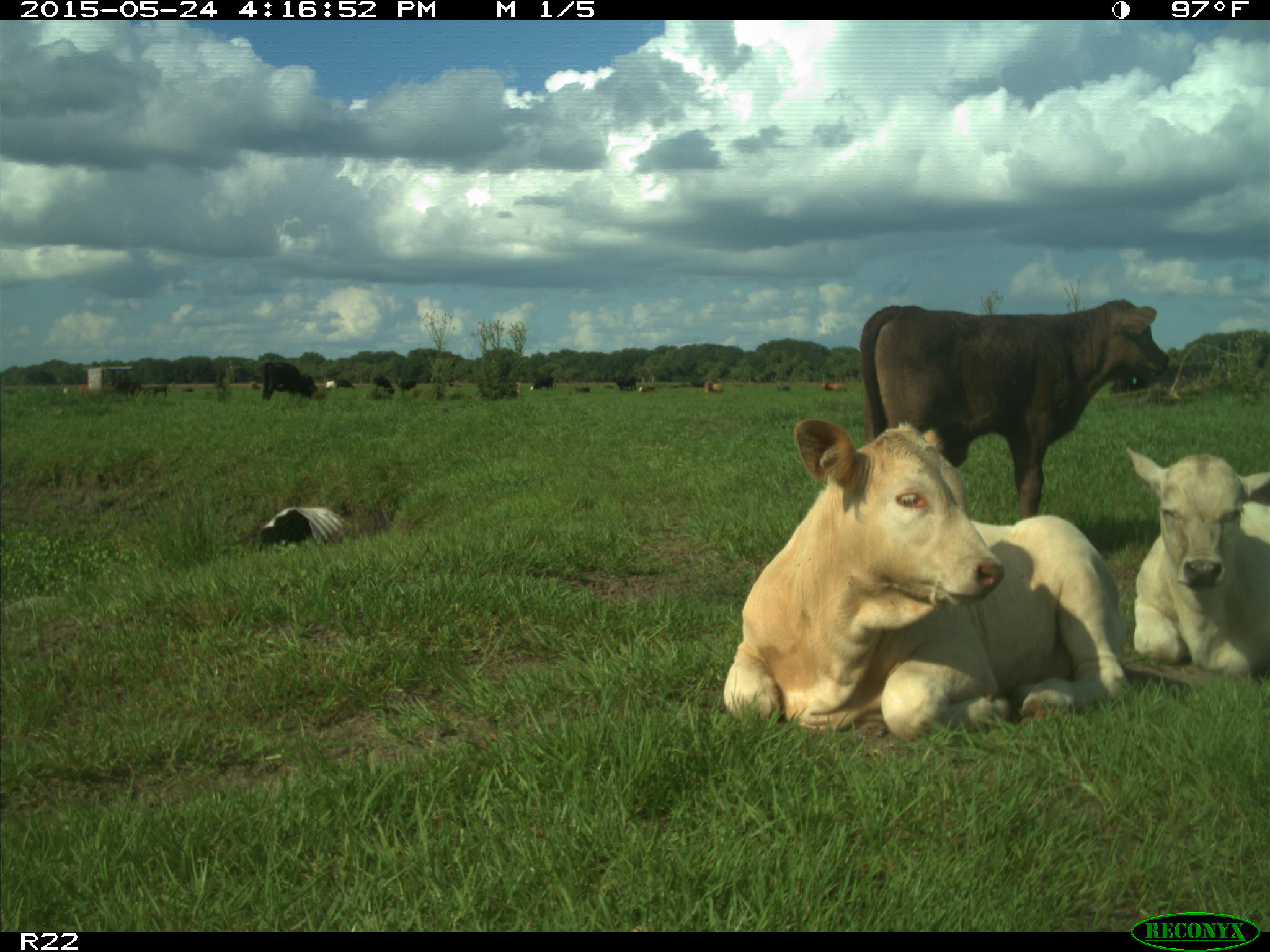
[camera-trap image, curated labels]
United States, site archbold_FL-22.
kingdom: Animalia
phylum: Chordata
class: Mammalia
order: Artiodactyla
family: Bovidae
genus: Bos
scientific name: Bos taurus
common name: domestic cow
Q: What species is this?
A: Bos taurus (domestic cow).